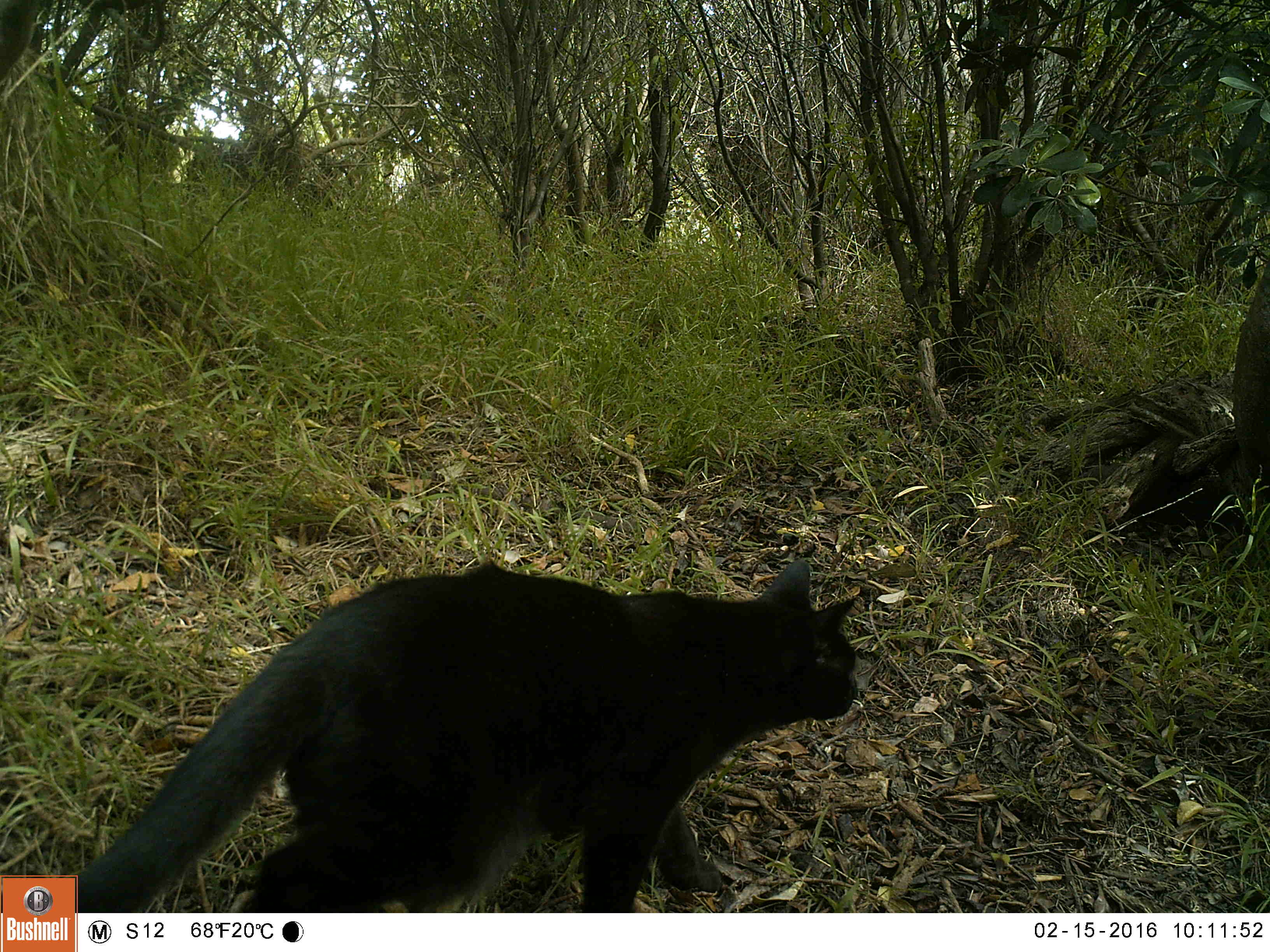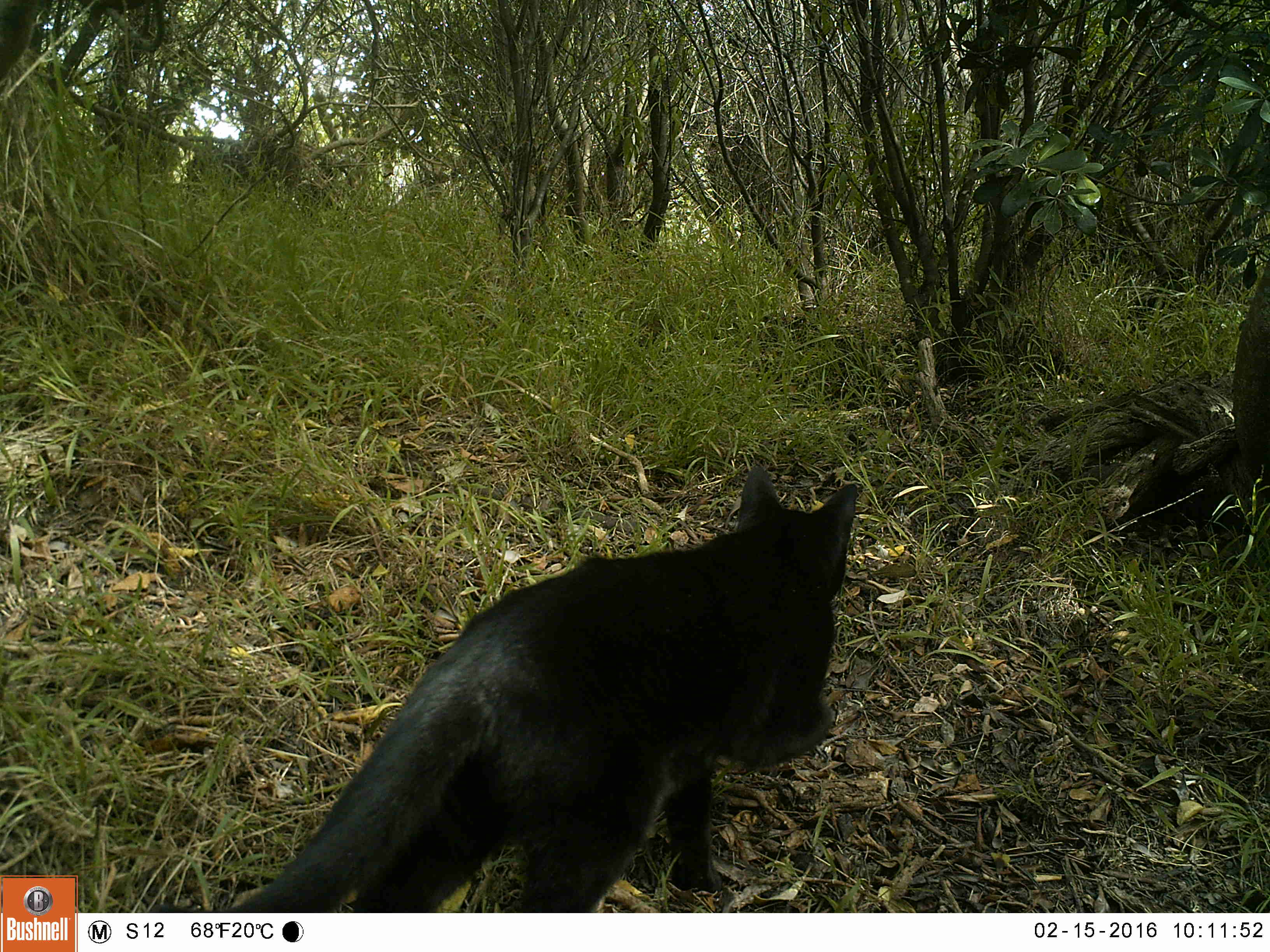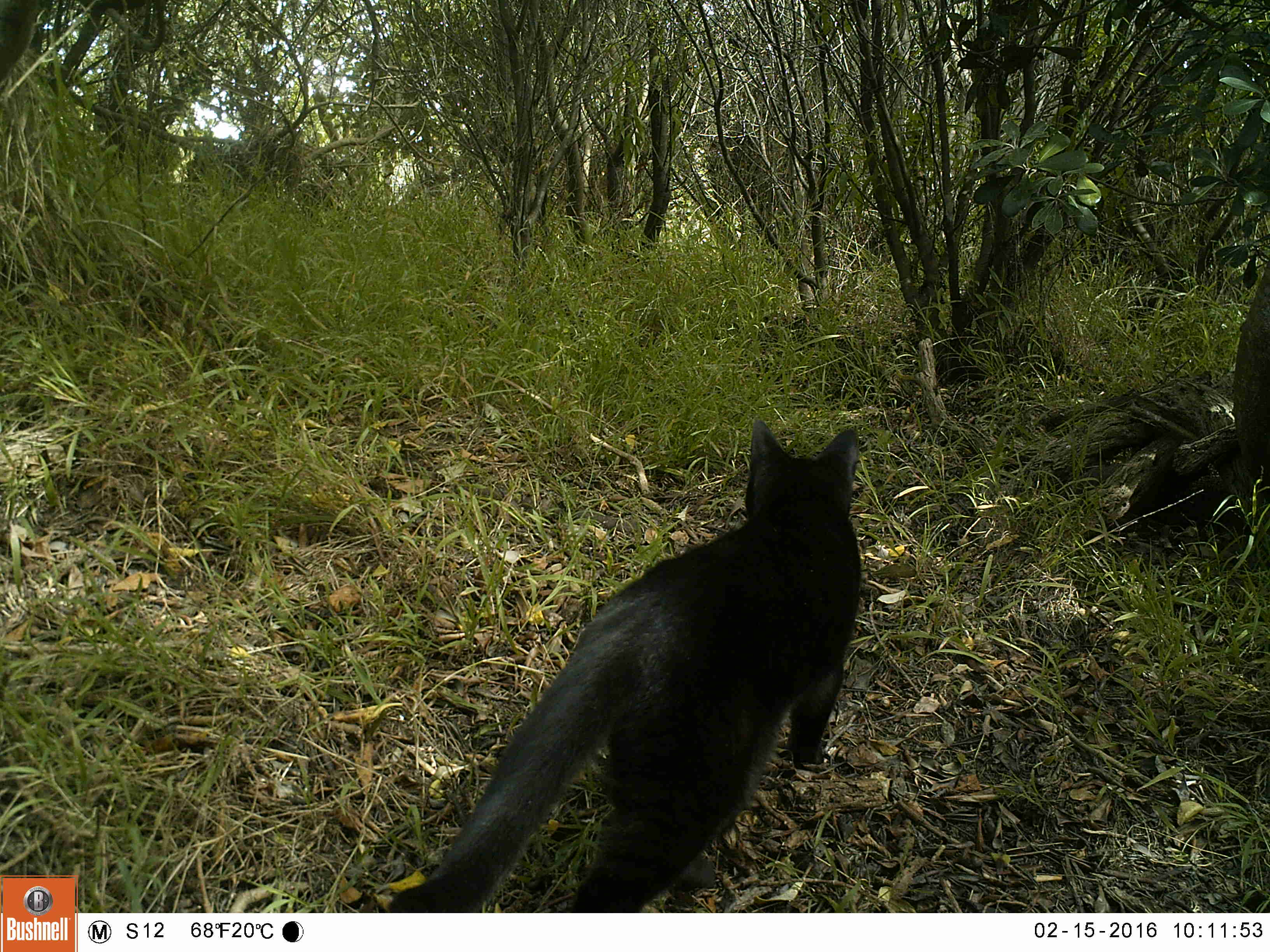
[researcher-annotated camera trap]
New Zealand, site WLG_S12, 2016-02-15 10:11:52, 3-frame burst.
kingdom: Animalia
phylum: Chordata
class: Mammalia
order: Carnivora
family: Felidae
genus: Felis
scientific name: Felis catus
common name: domestic cat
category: cat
Cat (domestic cat) (Felis catus).